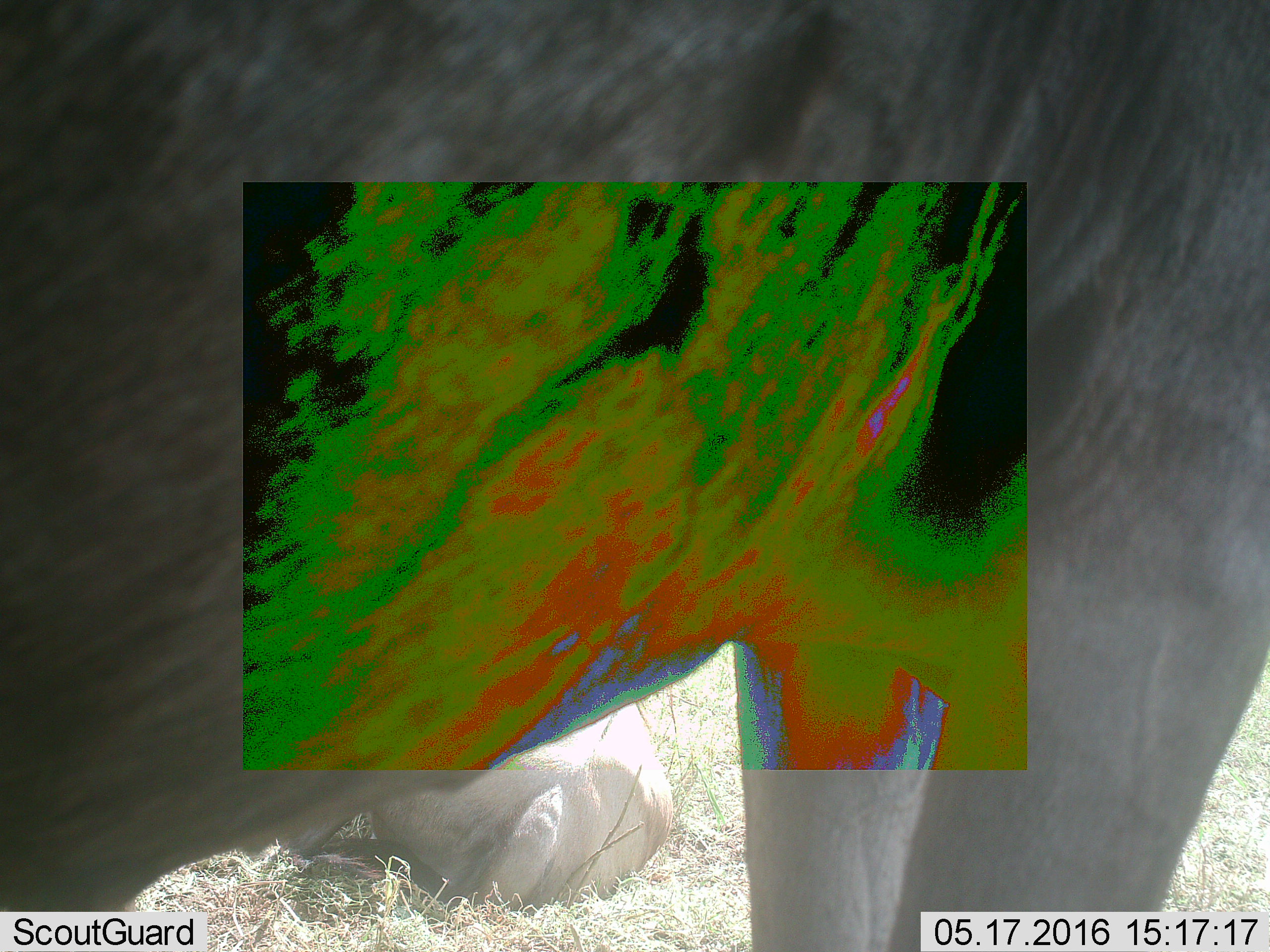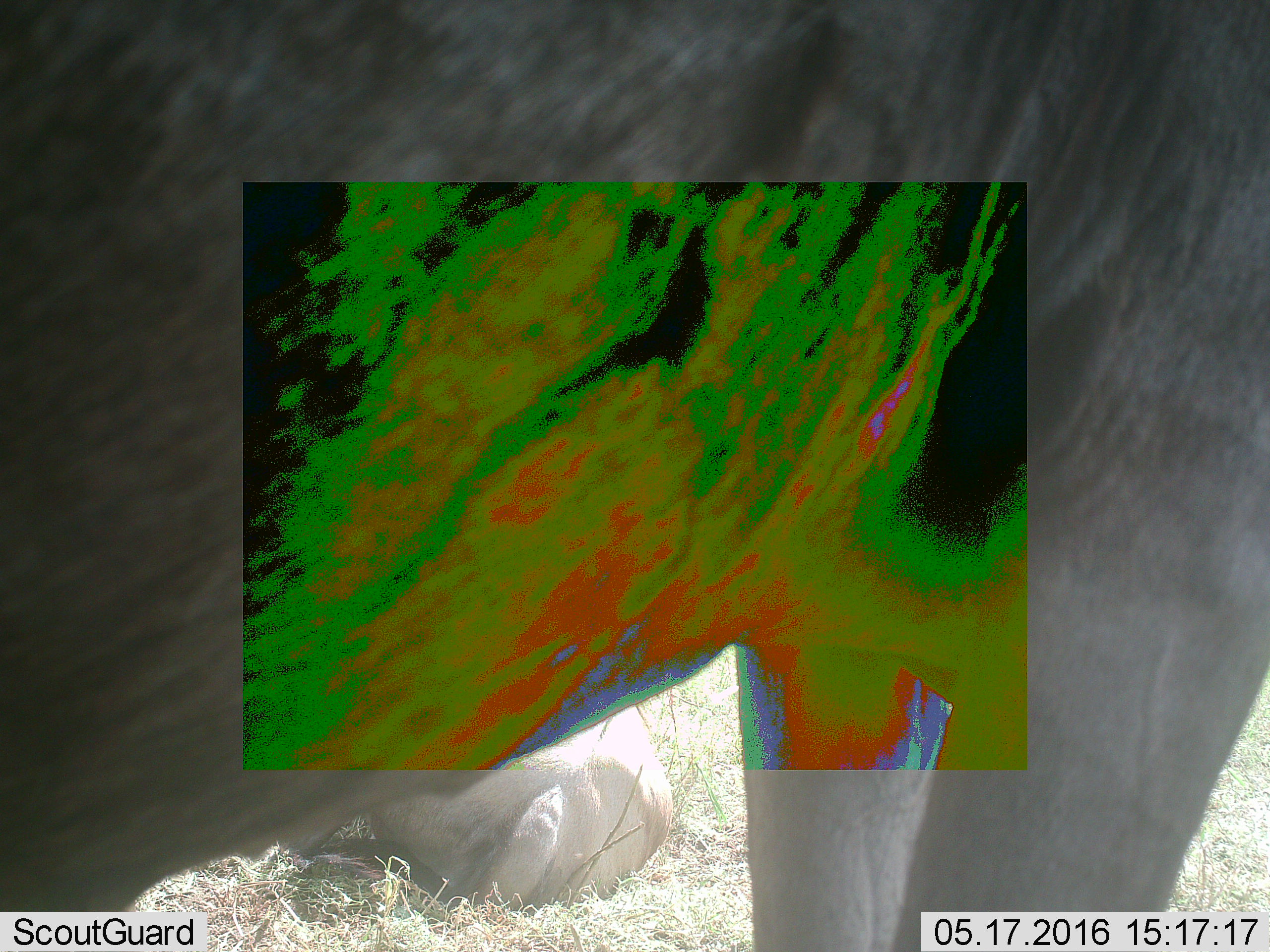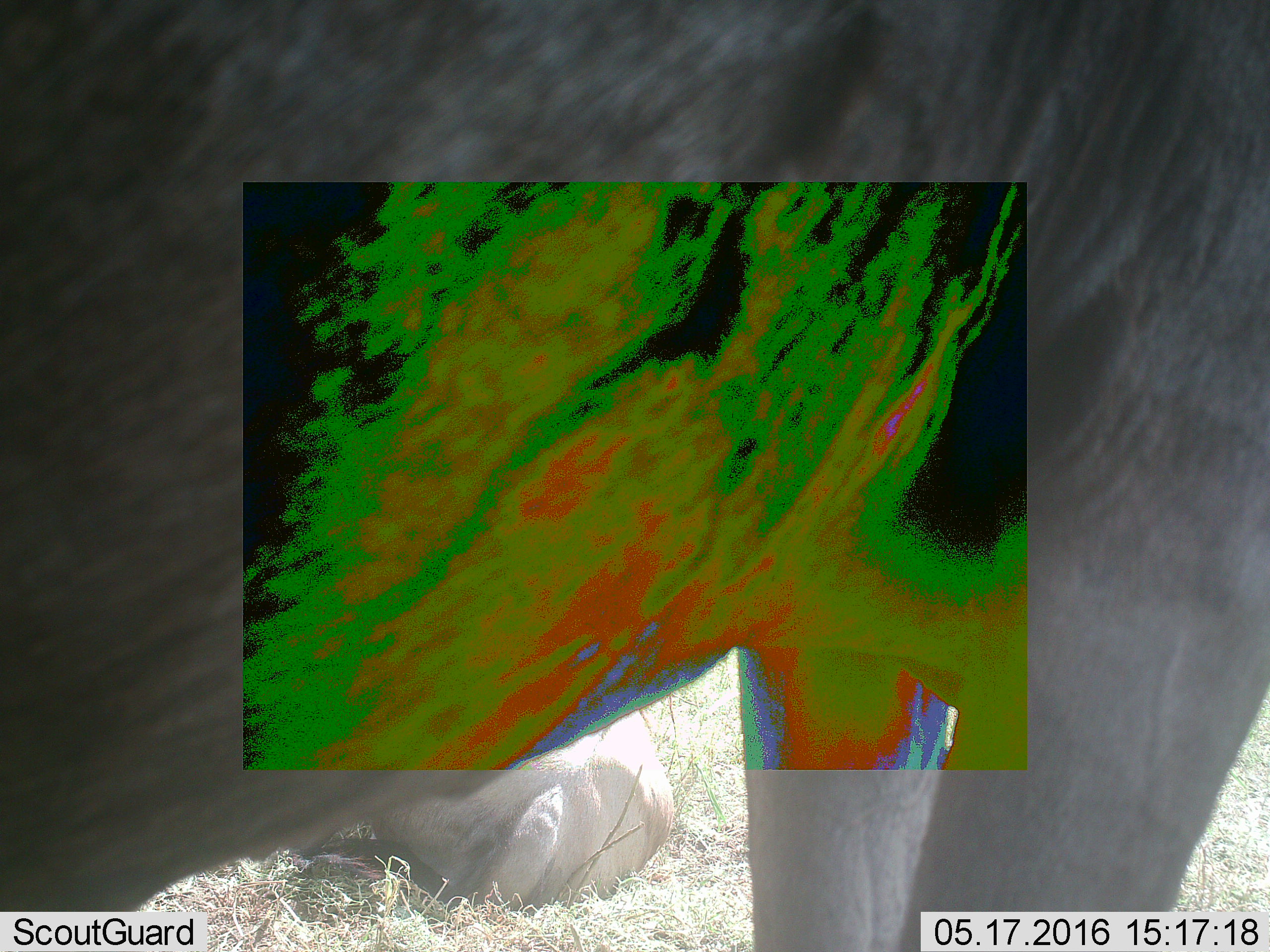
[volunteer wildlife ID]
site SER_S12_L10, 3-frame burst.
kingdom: Animalia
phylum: Chordata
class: Mammalia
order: Artiodactyla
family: Bovidae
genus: Connochaetes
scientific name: Connochaetes taurinus taurinus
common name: blue wildebeest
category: wildebeestblue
Wildebeestblue (blue wildebeest) (Connochaetes taurinus taurinus), count 2. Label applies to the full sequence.